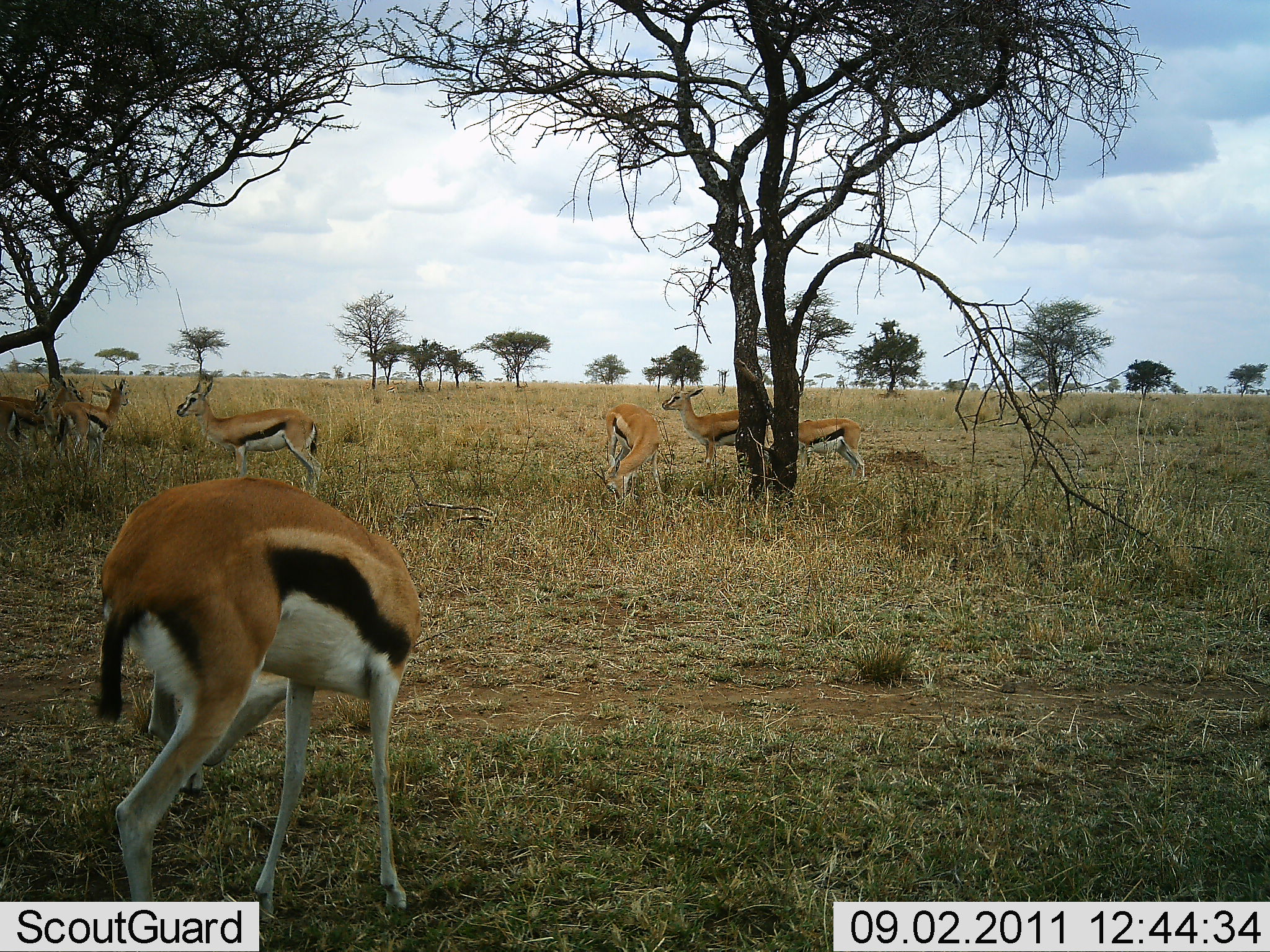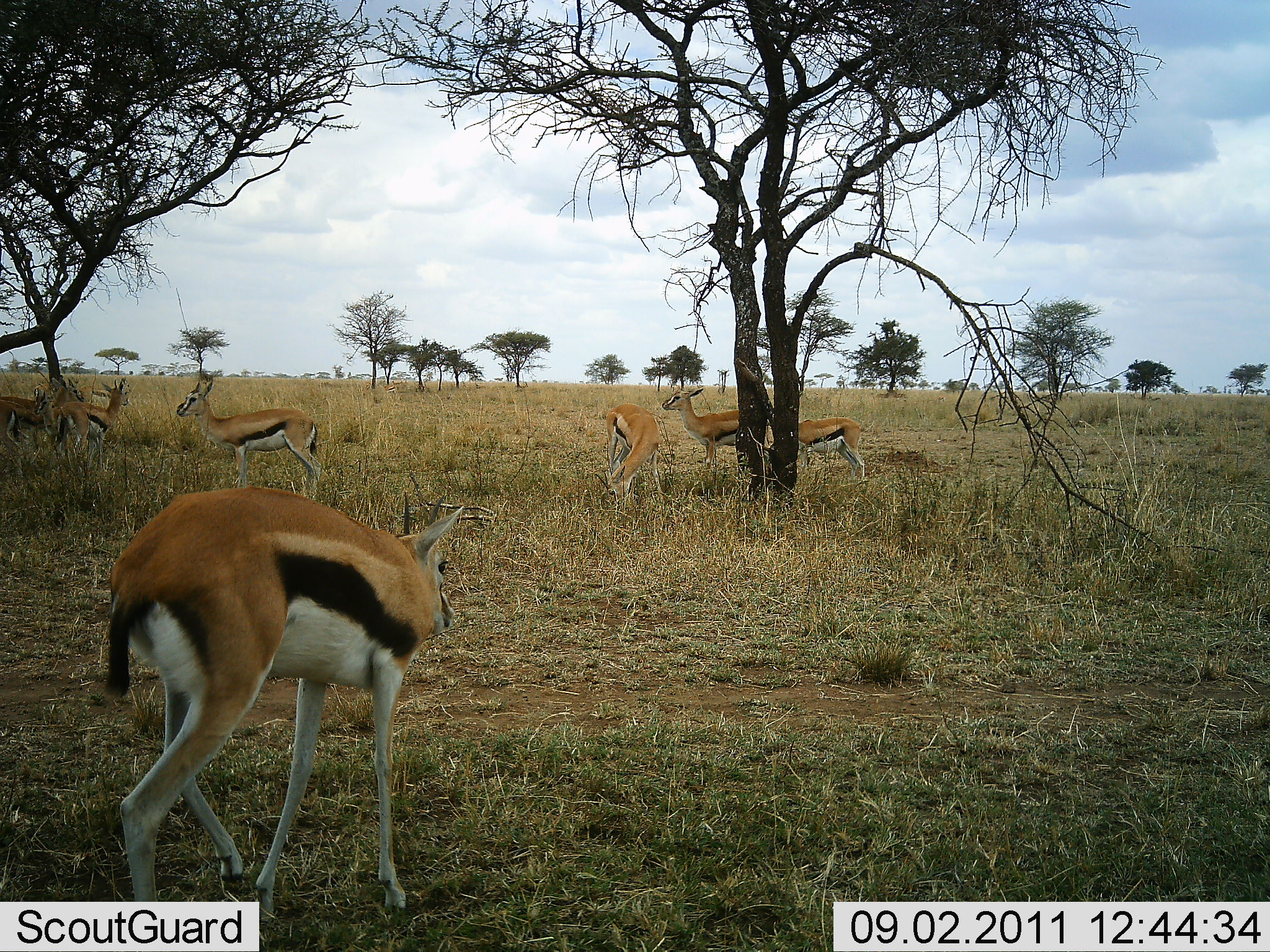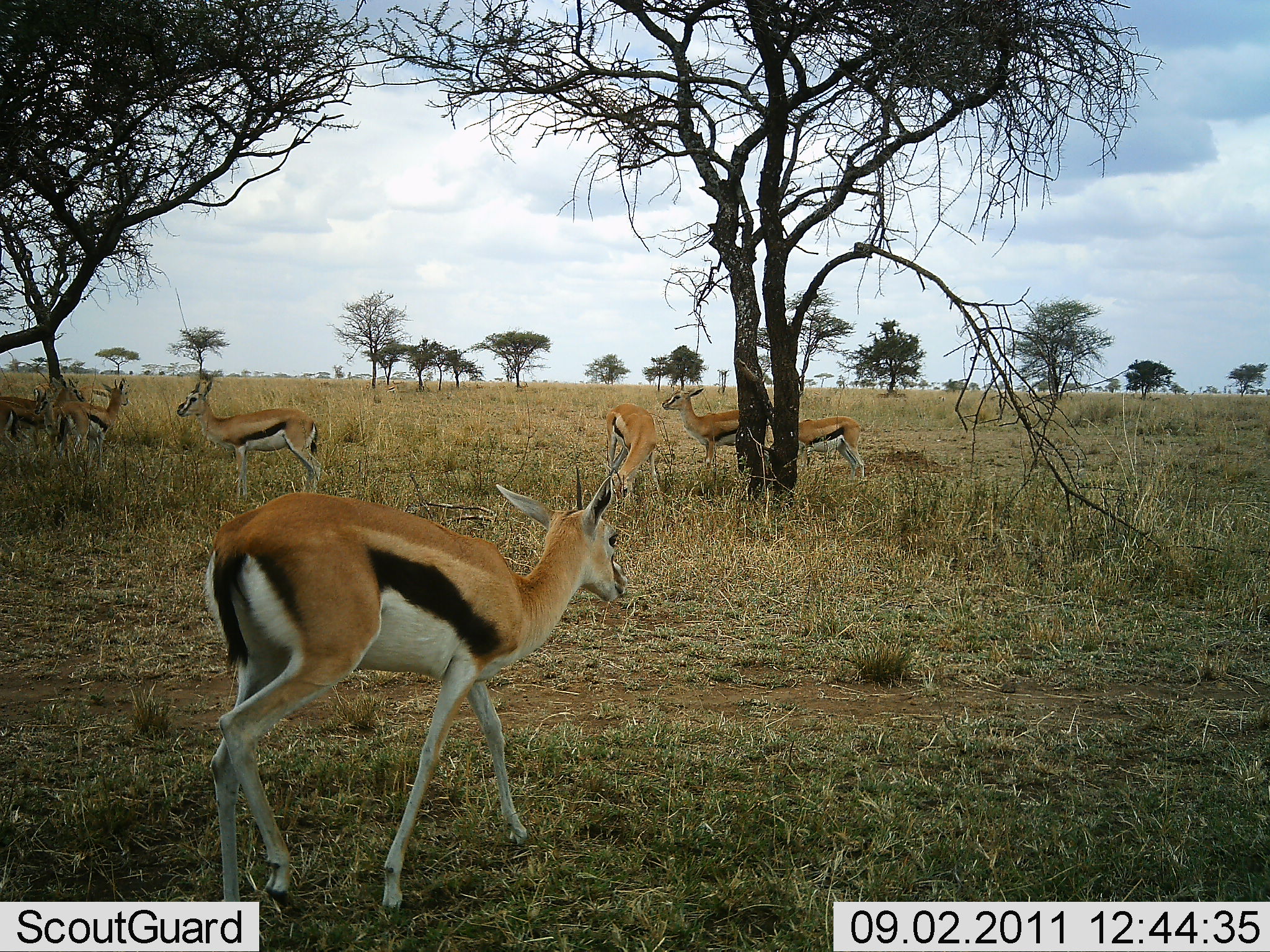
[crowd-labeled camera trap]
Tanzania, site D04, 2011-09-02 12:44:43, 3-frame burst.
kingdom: Animalia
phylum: Chordata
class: Mammalia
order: Artiodactyla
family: Bovidae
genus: Eudorcas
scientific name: Eudorcas thomsonii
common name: thomson's gazelle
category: gazellethomsons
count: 7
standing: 73%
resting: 0%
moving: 55%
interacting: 0%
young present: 18%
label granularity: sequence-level